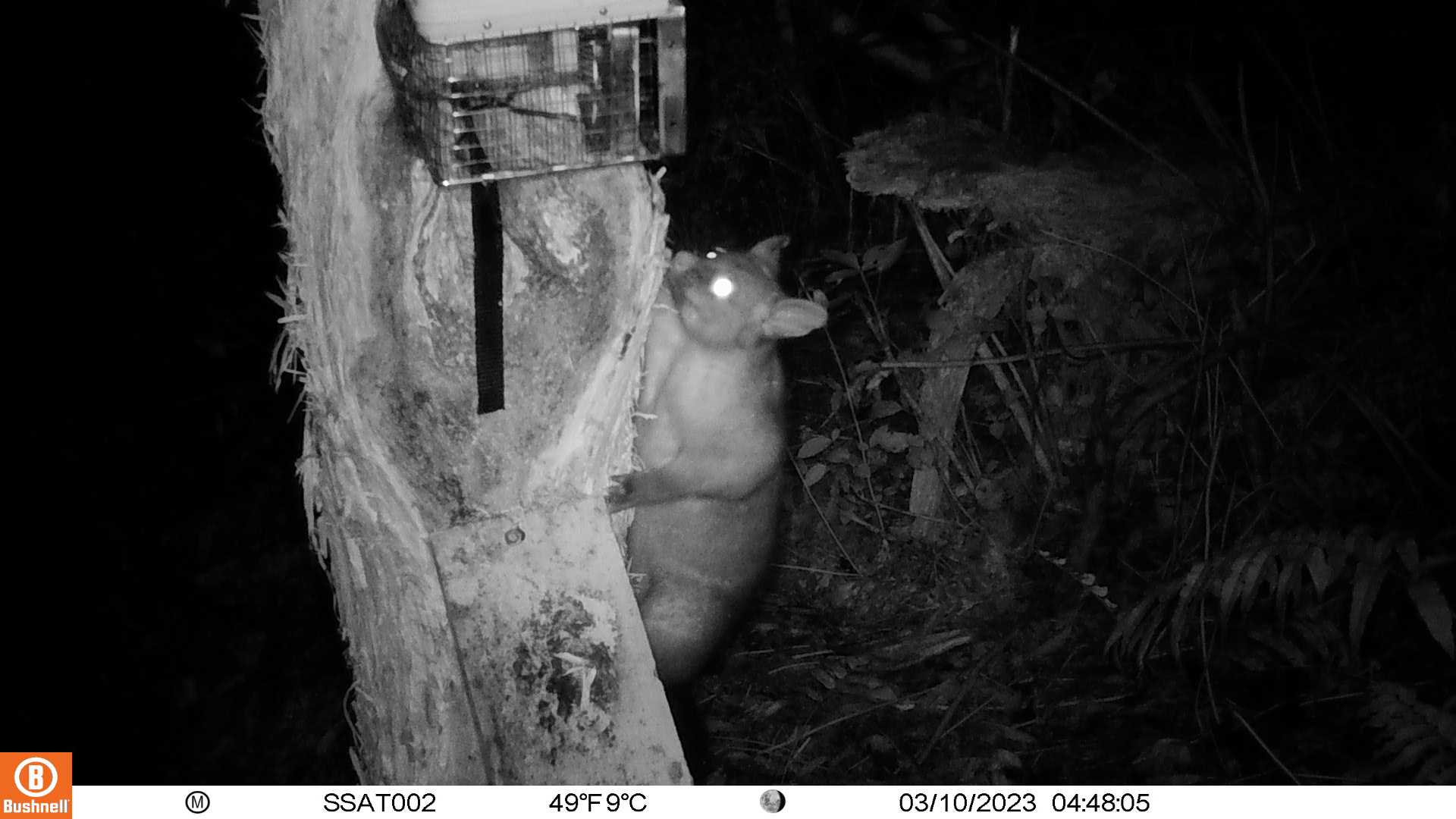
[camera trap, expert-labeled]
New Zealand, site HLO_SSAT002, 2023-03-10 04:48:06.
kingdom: Animalia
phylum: Chordata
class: Mammalia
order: Diprotodontia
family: Phalangeridae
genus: Trichosurus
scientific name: Trichosurus vulpecula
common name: common brushtail possum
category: possum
Possum (common brushtail possum) (Trichosurus vulpecula).